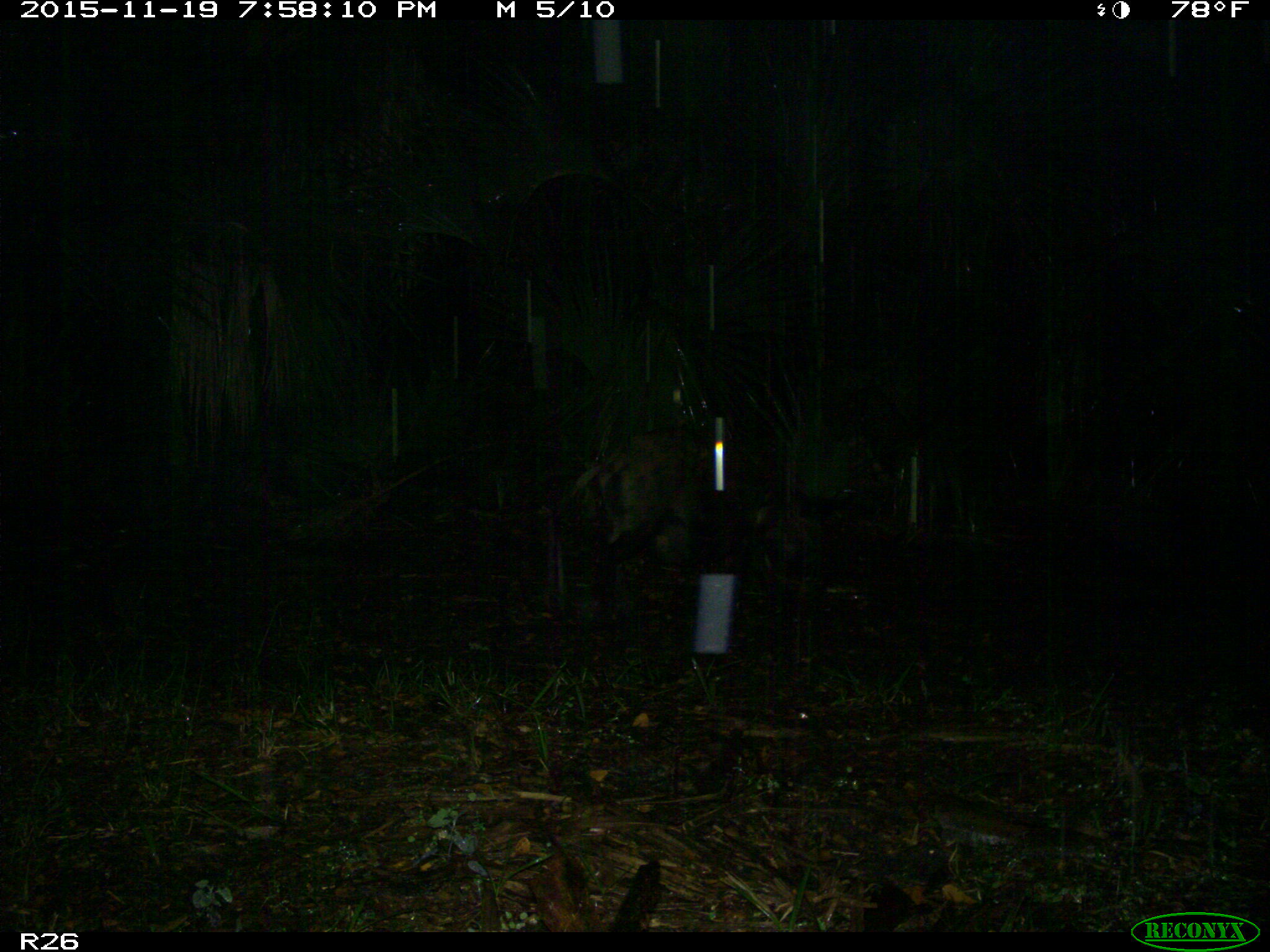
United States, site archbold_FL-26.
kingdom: Animalia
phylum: Chordata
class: Mammalia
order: Artiodactyla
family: Suidae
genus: Sus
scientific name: Sus scrofa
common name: wild boar